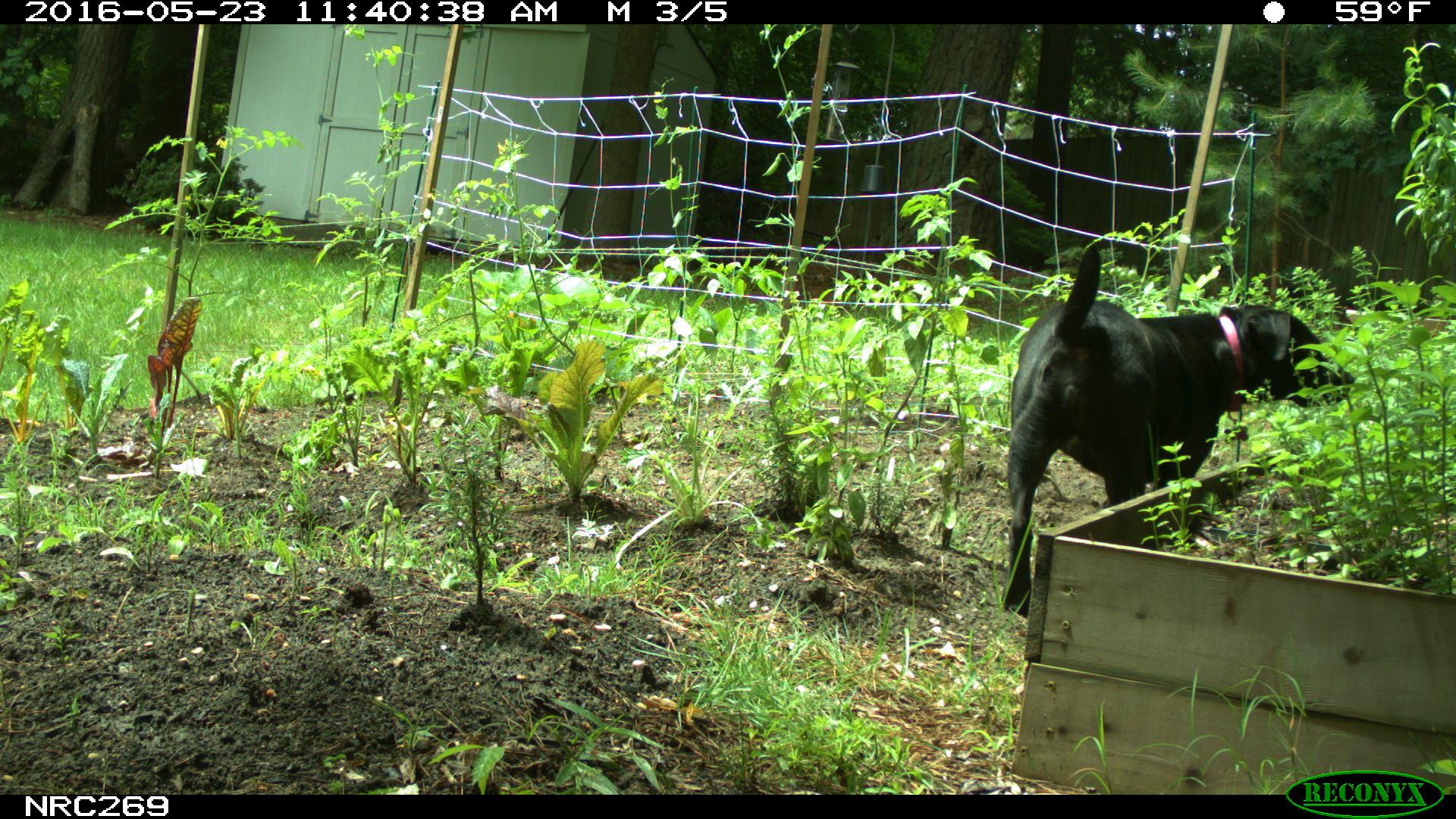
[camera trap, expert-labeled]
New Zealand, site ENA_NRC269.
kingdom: Animalia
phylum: Chordata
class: Mammalia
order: Carnivora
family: Canidae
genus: Canis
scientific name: Canis familiaris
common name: domestic dog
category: dog